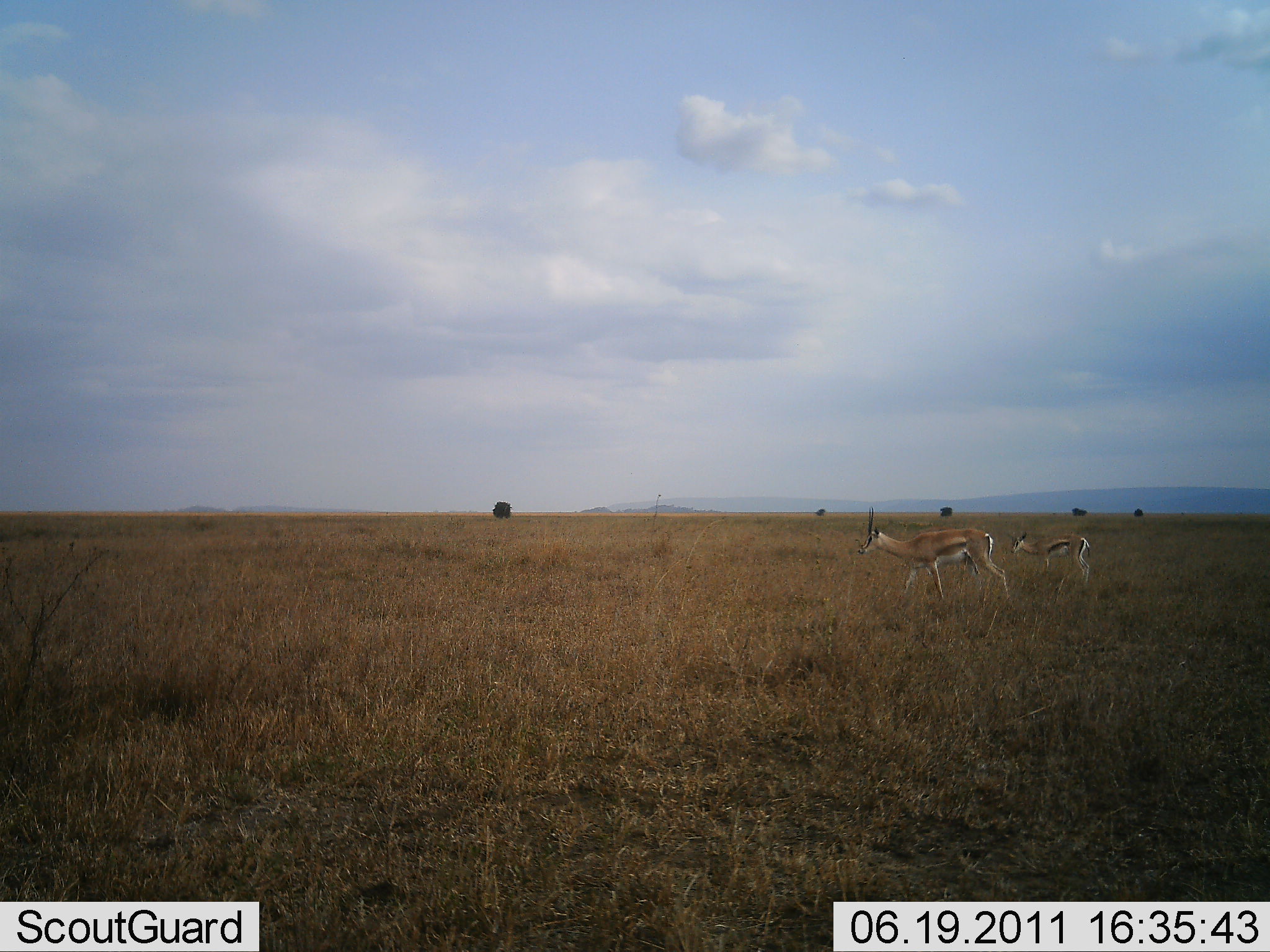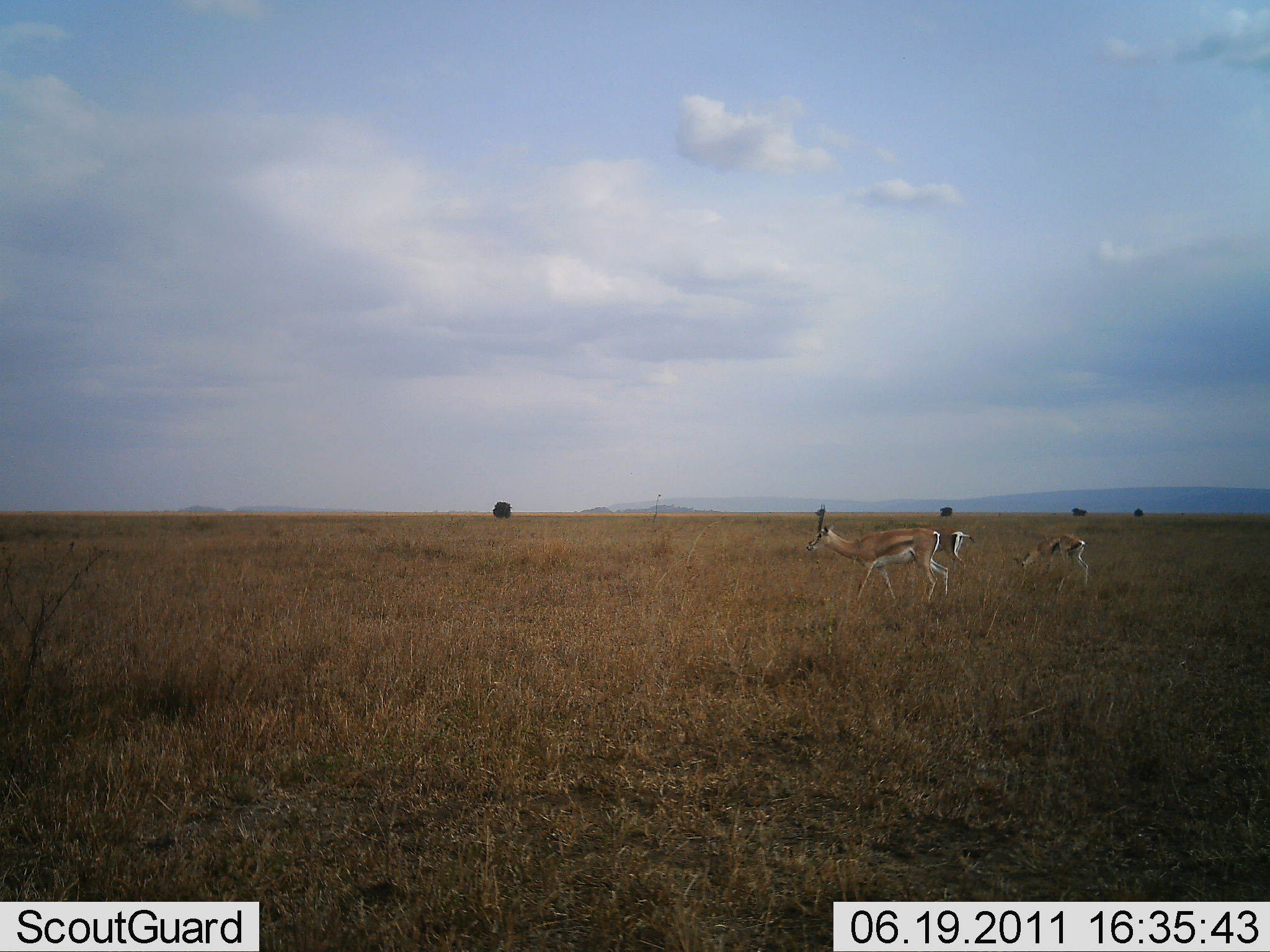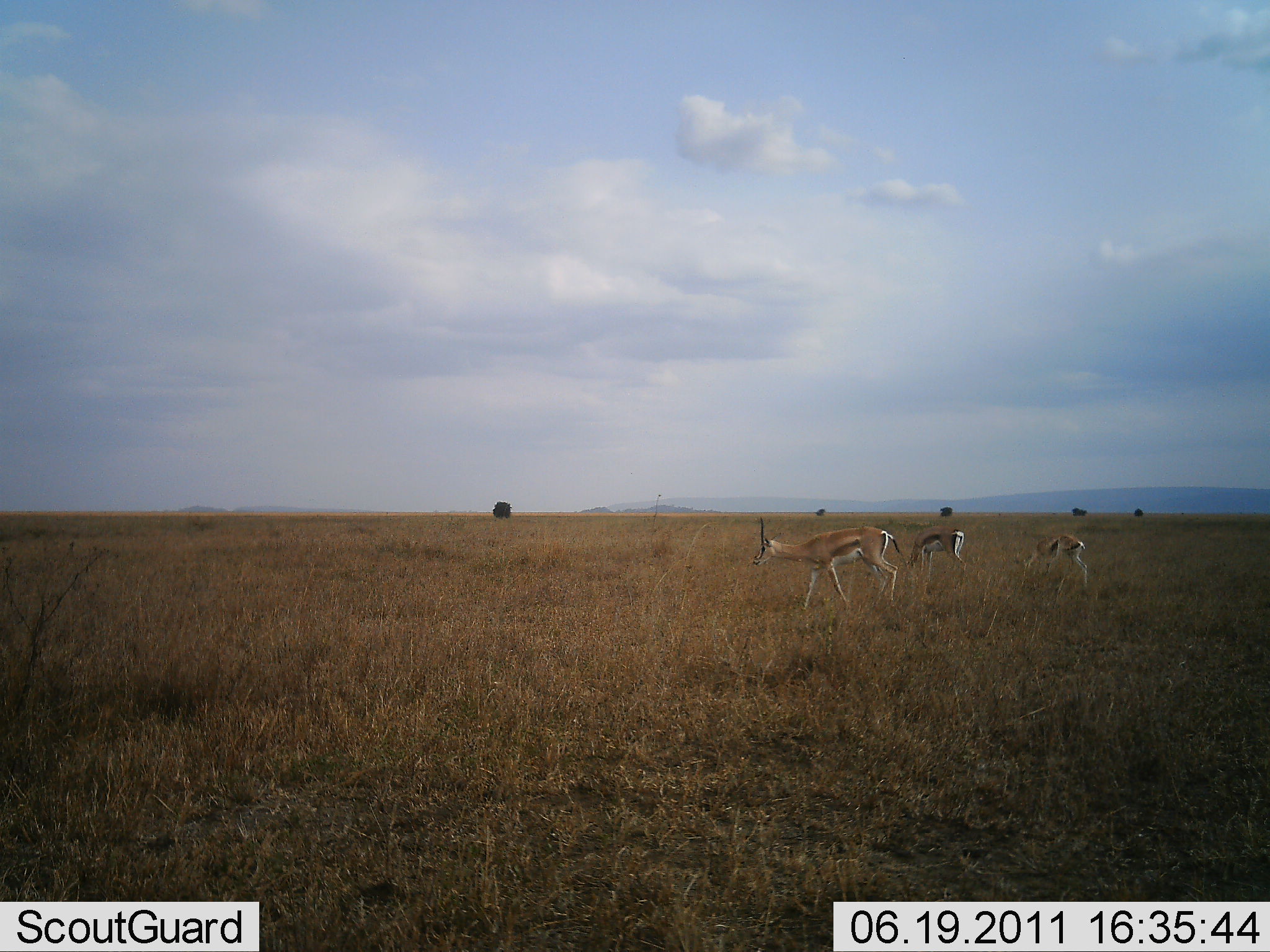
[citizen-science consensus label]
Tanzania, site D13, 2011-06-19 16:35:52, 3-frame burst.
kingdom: Animalia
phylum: Chordata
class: Mammalia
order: Artiodactyla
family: Bovidae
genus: Eudorcas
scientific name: Eudorcas thomsonii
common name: thomson's gazelle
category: gazellethomsons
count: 3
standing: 47%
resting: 0%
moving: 73%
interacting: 0%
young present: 20%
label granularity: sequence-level